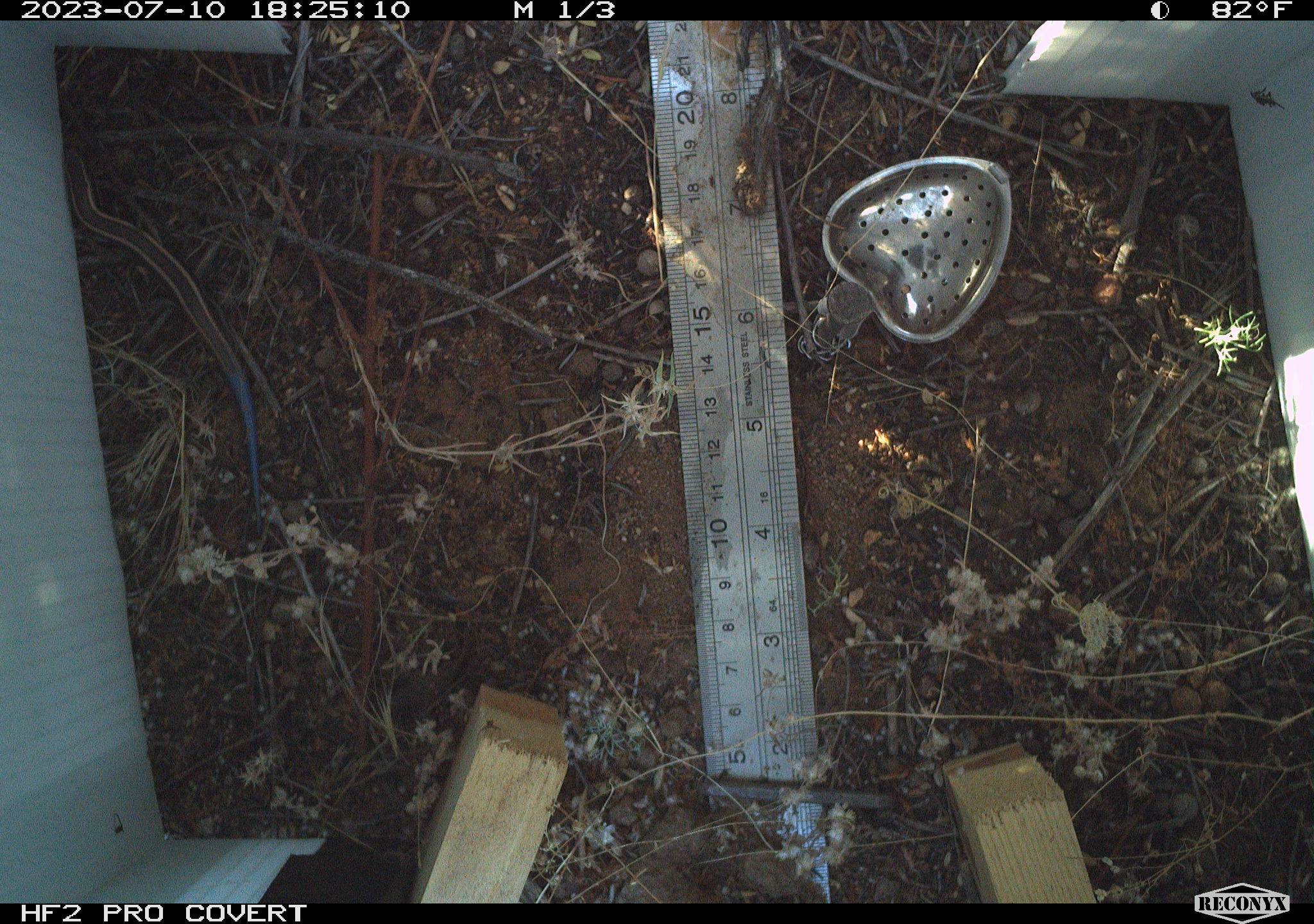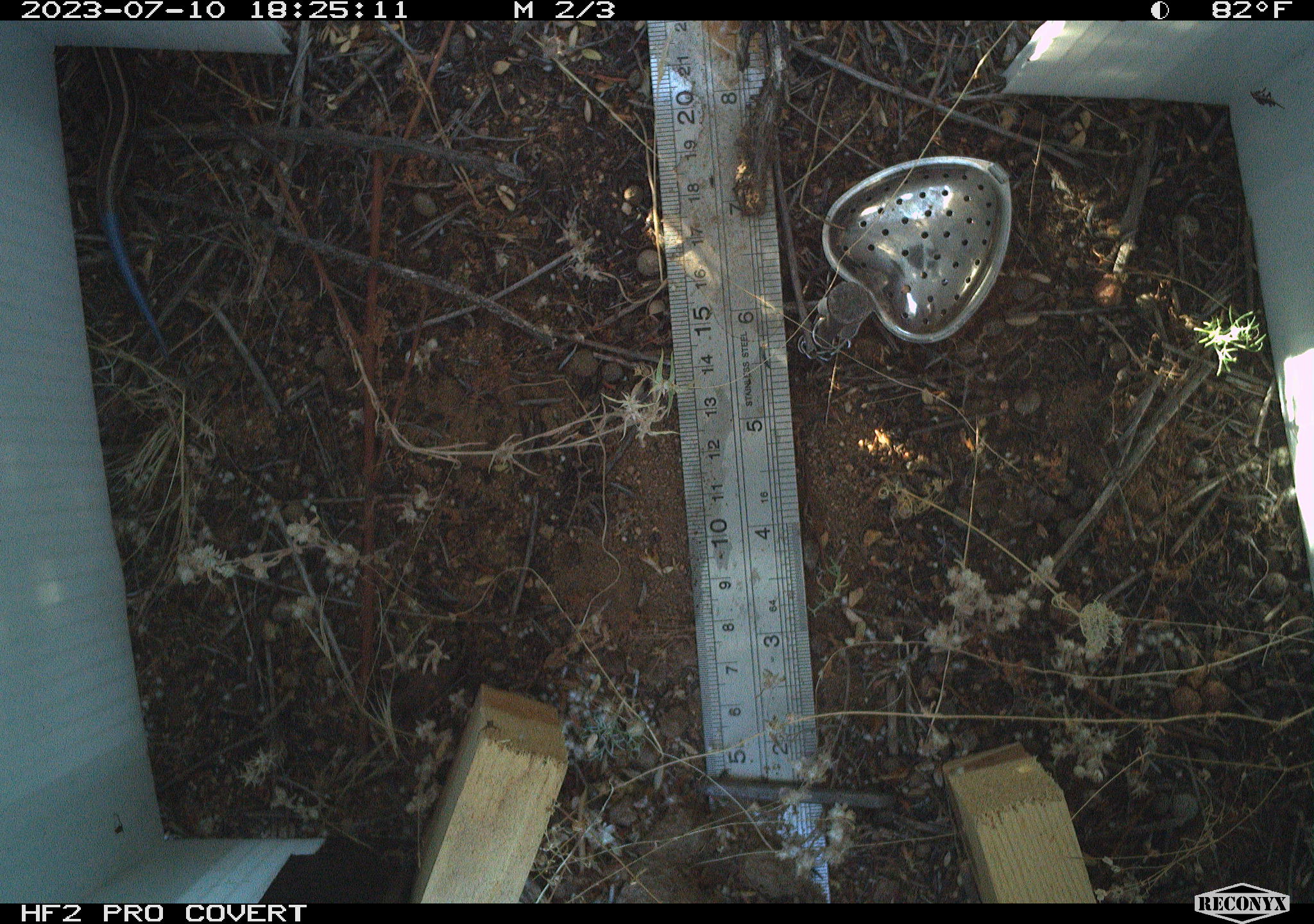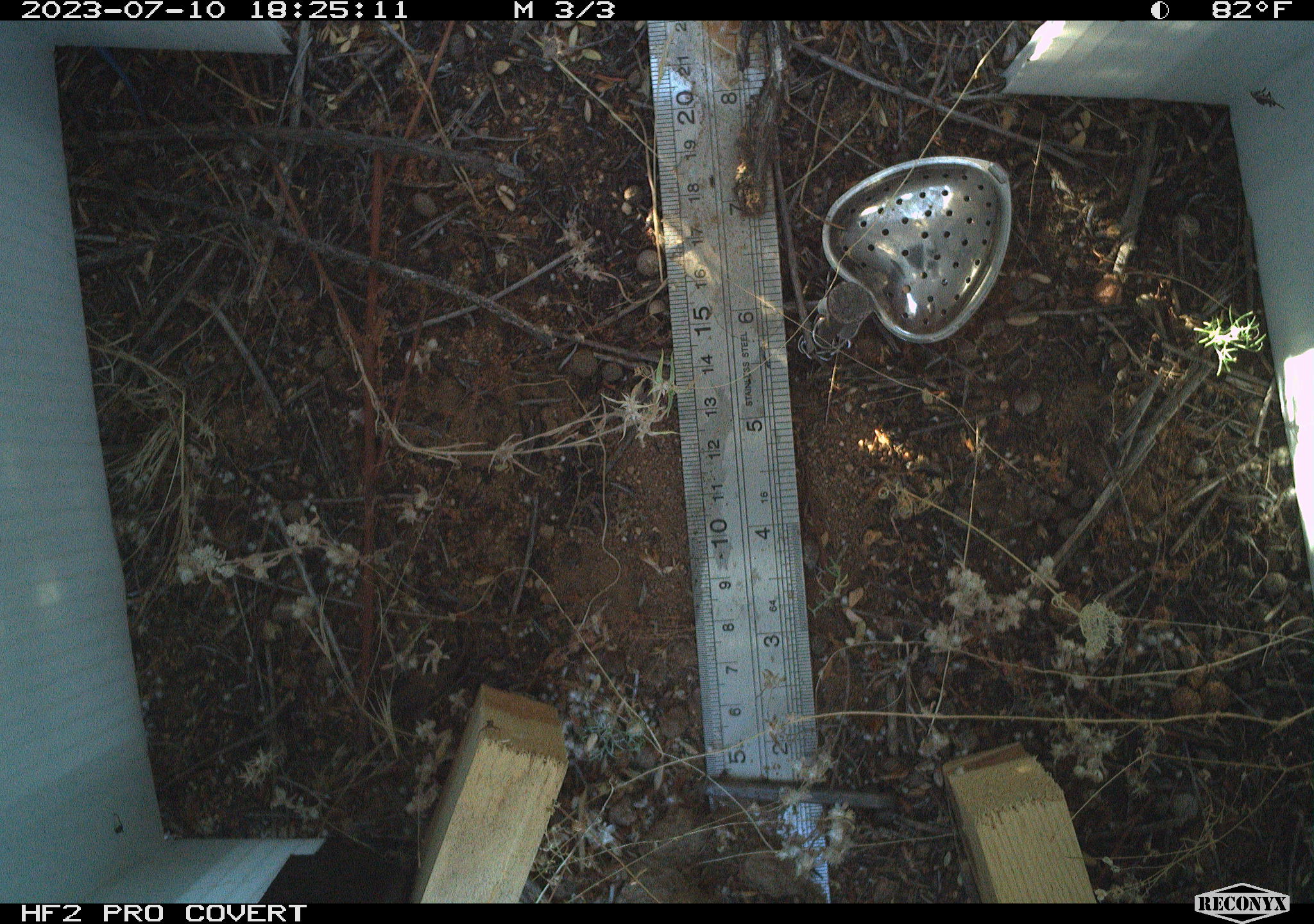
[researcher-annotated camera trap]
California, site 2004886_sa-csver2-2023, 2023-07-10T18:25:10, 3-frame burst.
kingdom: Animalia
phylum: Chordata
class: Reptilia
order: Squamata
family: Scincidae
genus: Plestiodon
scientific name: Plestiodon skiltonianus skiltonianus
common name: skilton's skink